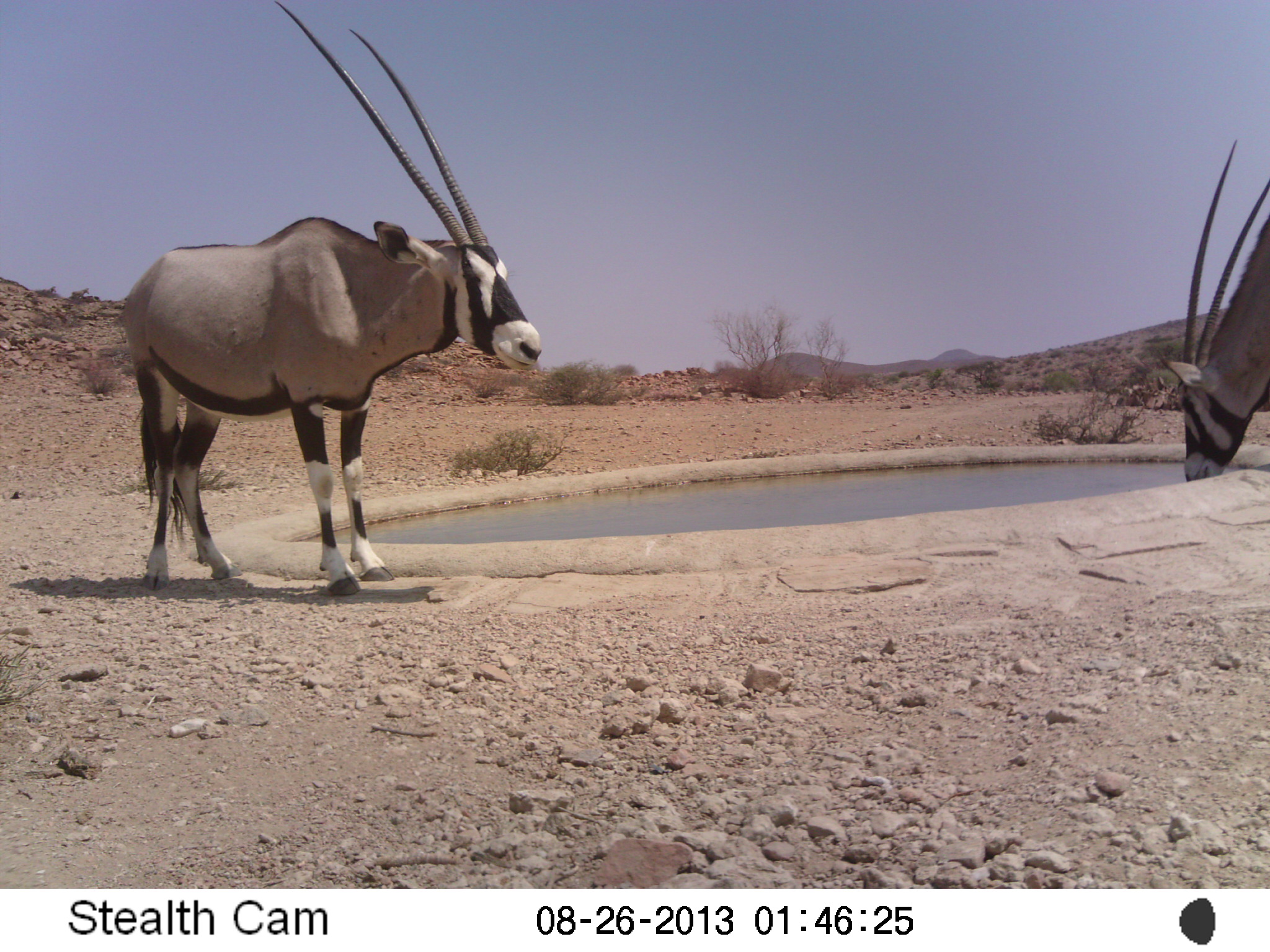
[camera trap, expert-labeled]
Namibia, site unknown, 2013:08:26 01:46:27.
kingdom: Animalia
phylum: Chordata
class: Mammalia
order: Artiodactyla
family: Bovidae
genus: Oryx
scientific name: Oryx gazella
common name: gemsbok